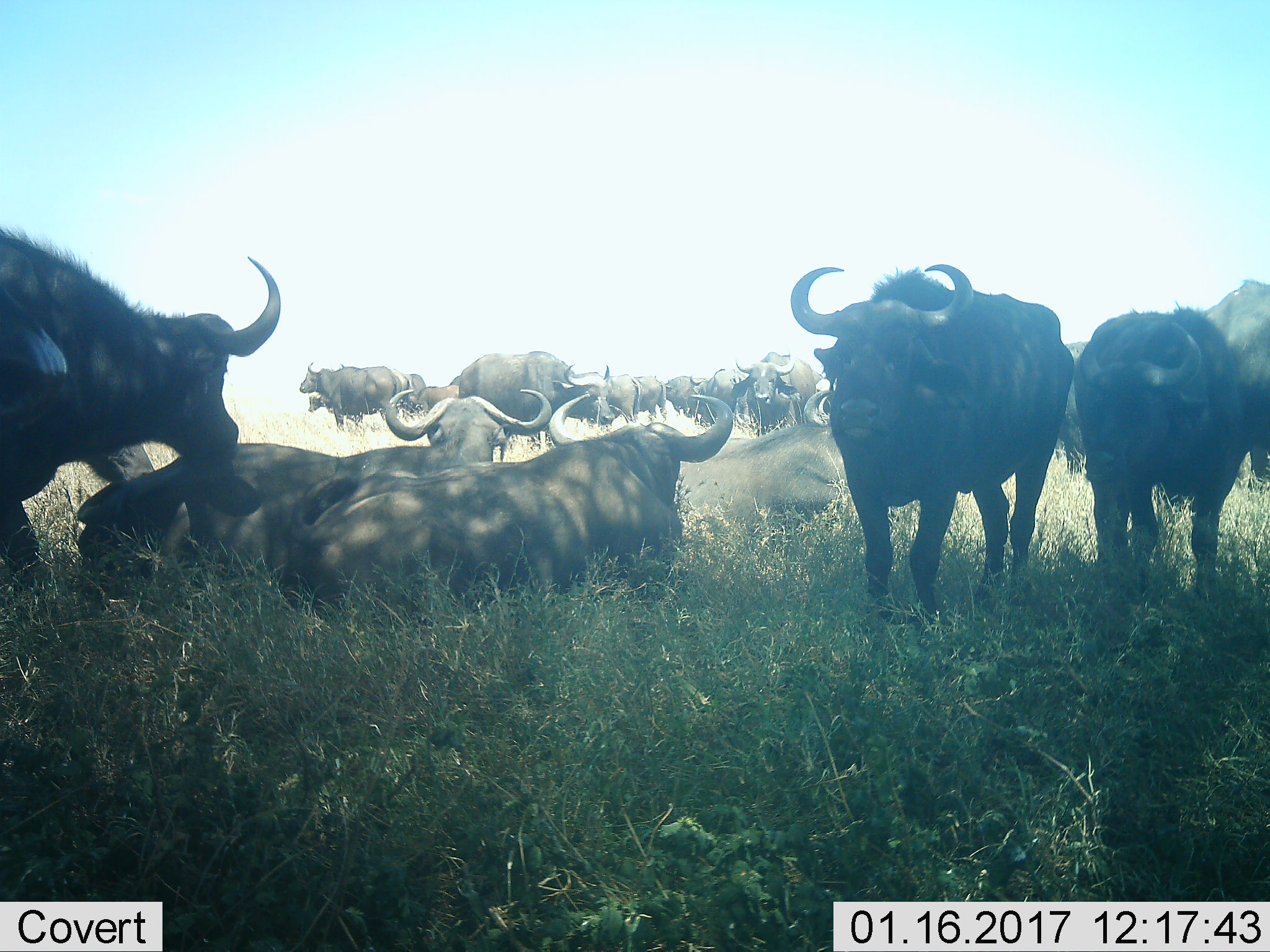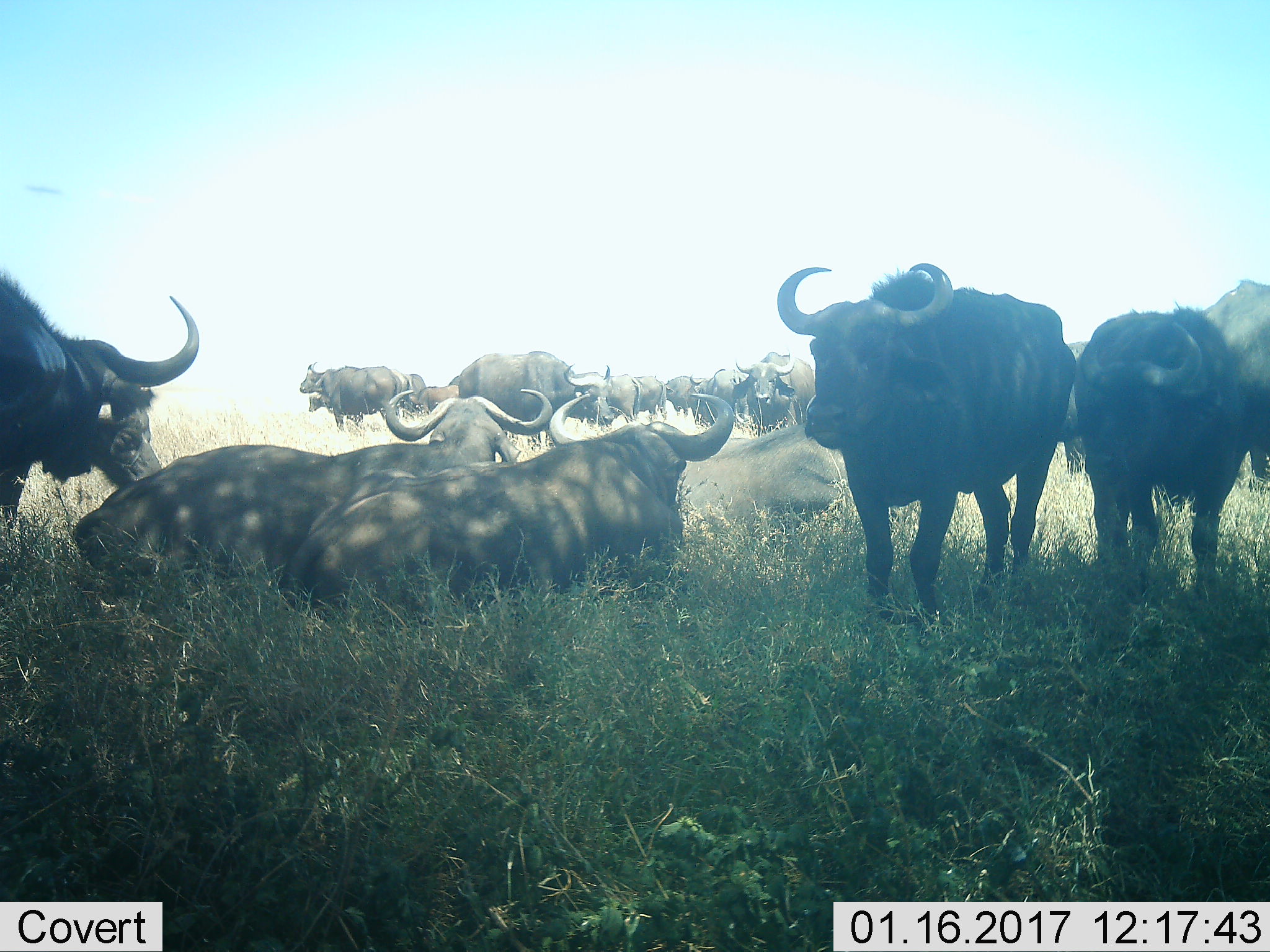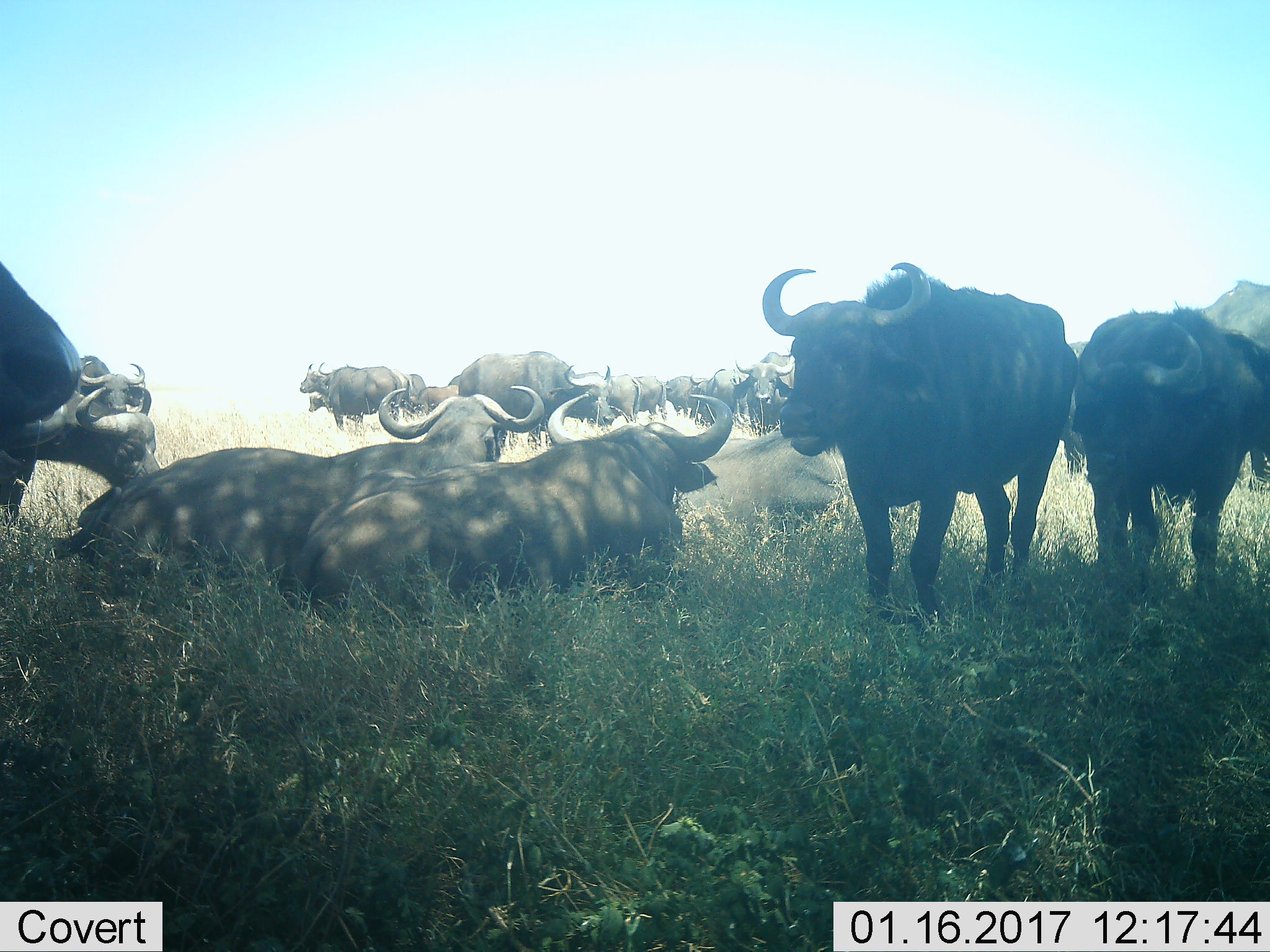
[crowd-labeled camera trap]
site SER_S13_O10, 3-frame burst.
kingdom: Animalia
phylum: Chordata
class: Mammalia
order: Artiodactyla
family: Bovidae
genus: Syncerus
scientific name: Syncerus caffer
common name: african buffalo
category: buffalo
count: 11-50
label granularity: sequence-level